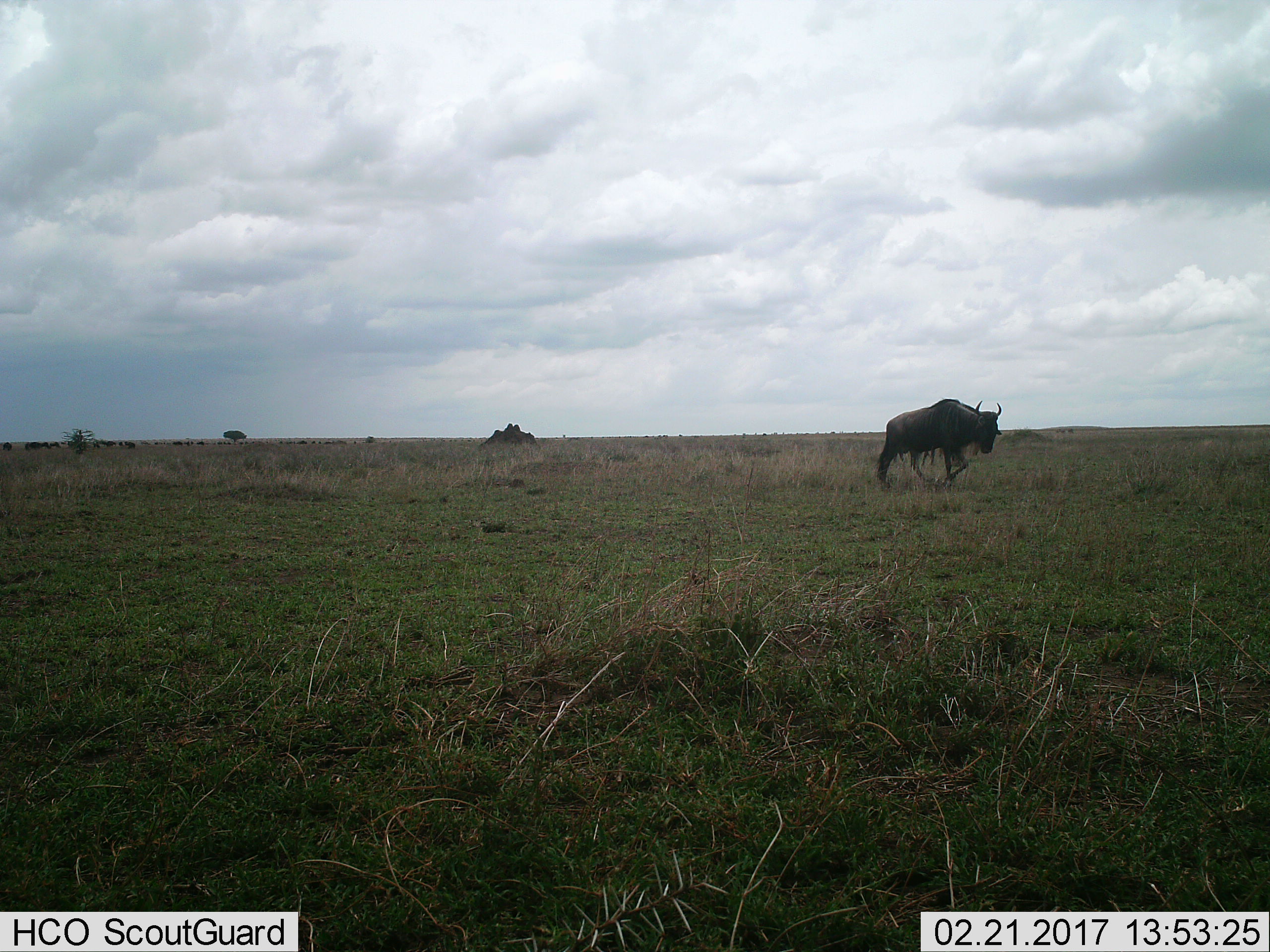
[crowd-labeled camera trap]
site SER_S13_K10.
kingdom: Animalia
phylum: Chordata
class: Mammalia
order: Artiodactyla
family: Bovidae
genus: Connochaetes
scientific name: Connochaetes taurinus taurinus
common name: blue wildebeest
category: wildebeestblue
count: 1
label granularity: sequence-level